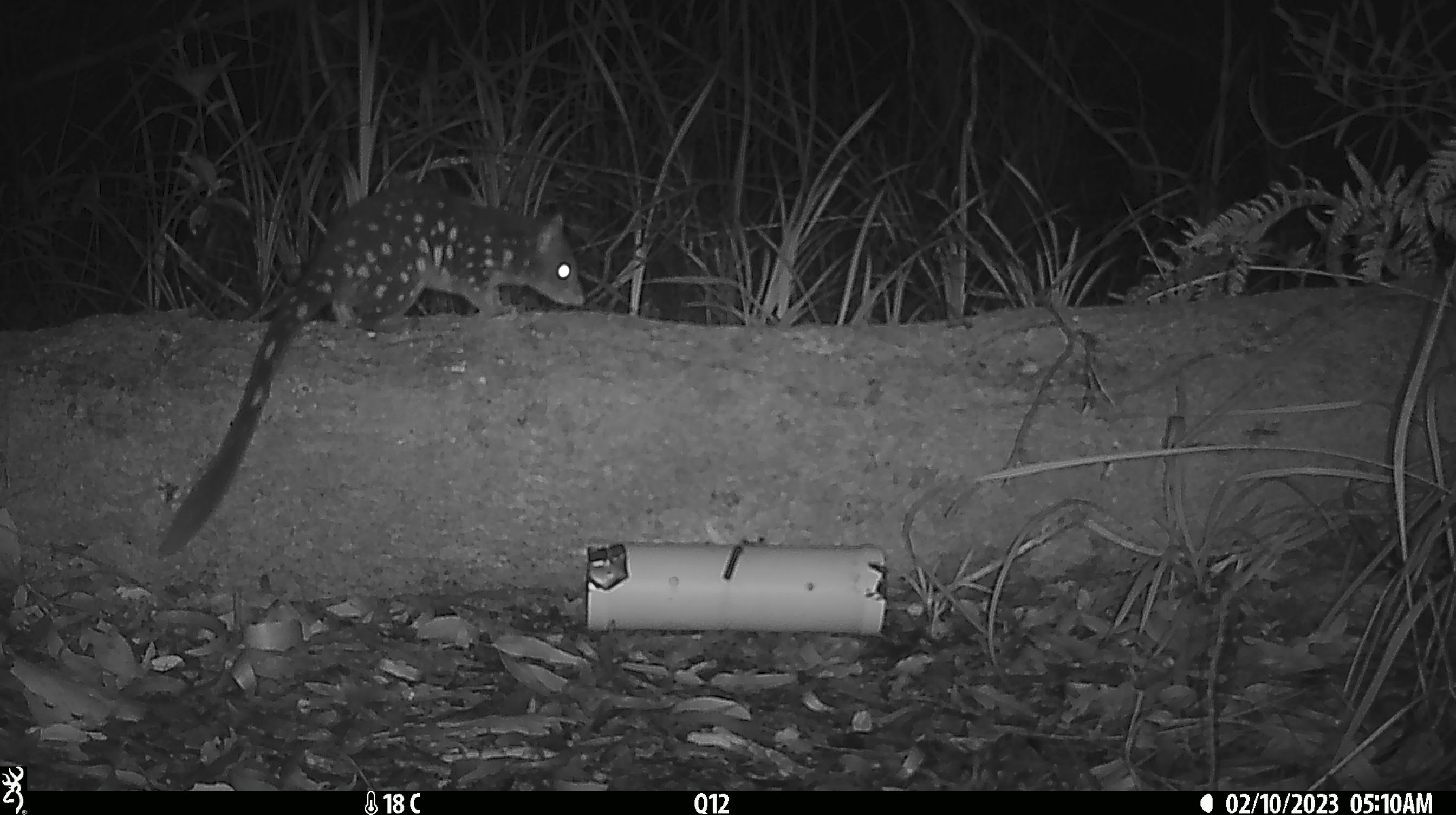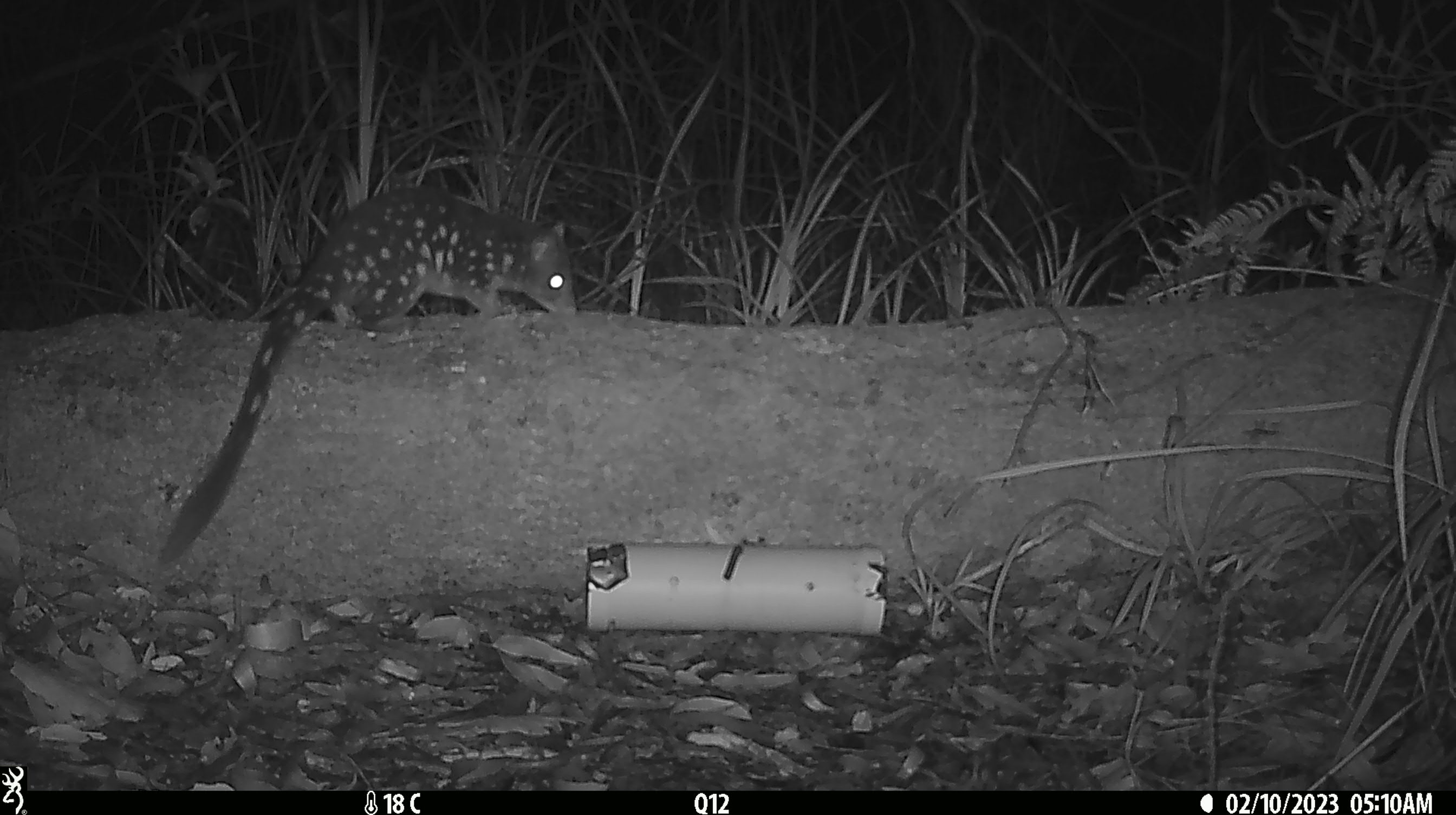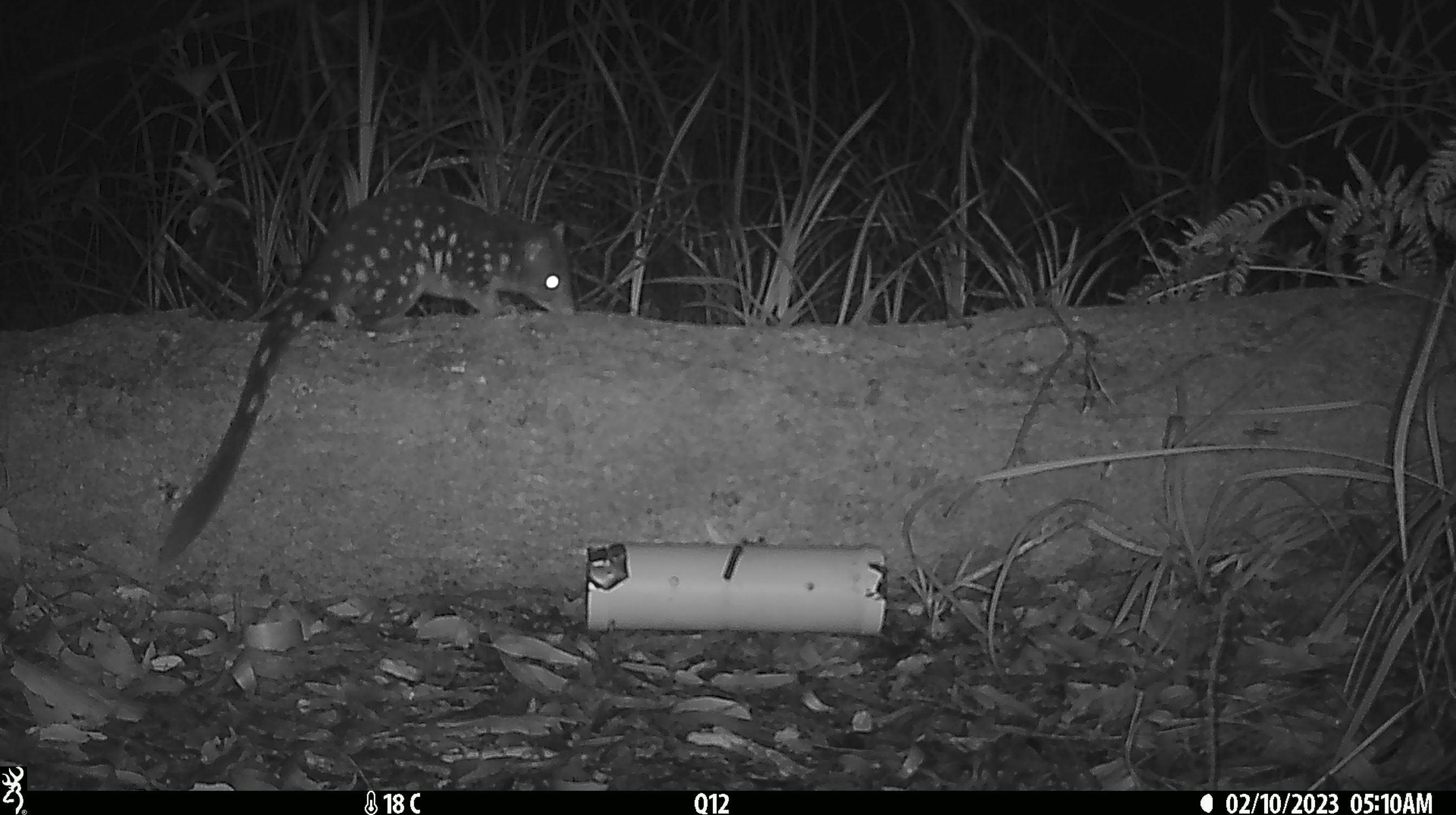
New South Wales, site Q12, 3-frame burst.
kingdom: Animalia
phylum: Chordata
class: Mammalia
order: Dasyuromorphia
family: Dasyuridae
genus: Dasyurus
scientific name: Dasyurus maculatus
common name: spotted-tailed quoll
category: quoll